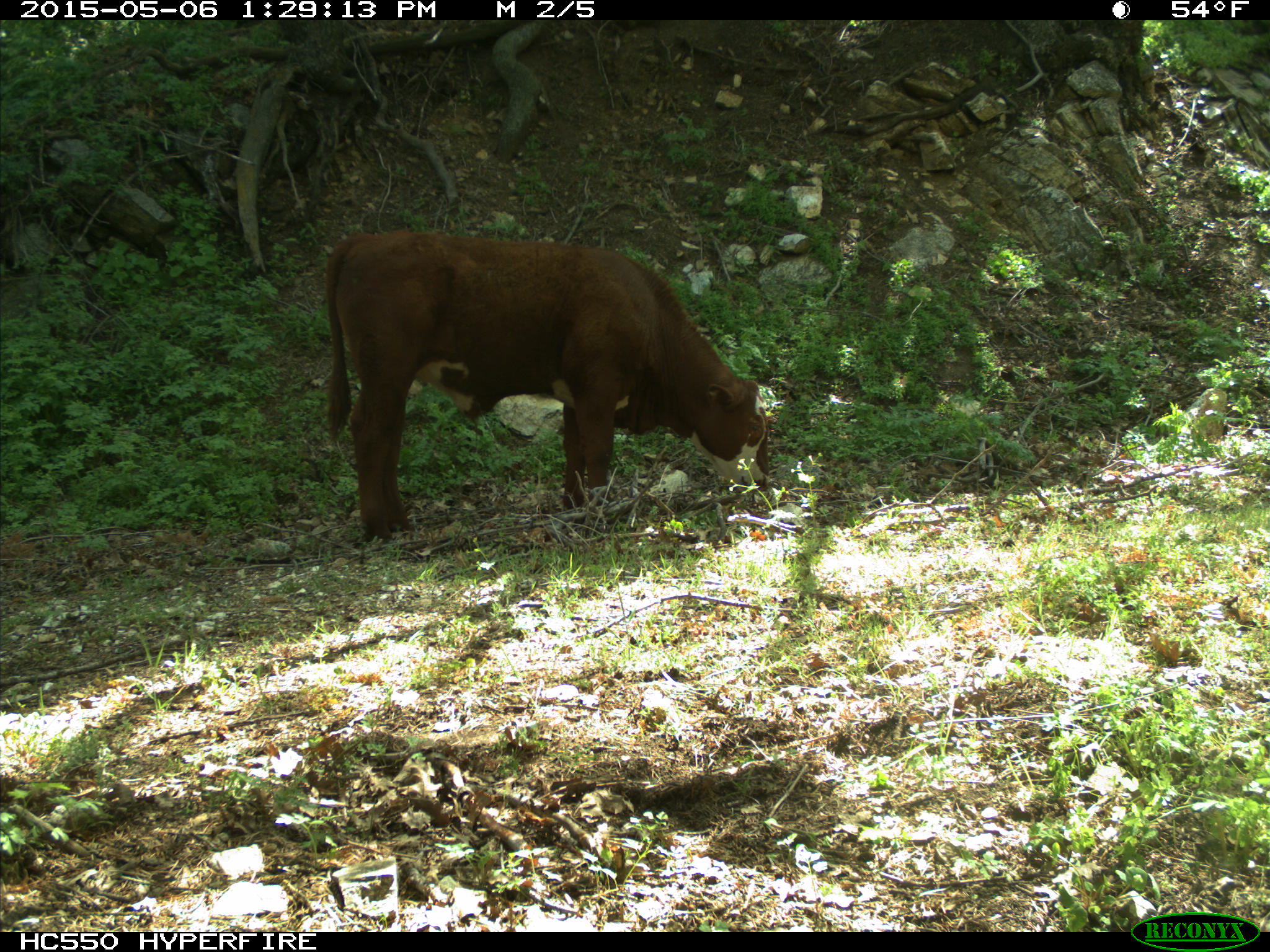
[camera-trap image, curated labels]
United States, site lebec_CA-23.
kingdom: Animalia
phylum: Chordata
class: Mammalia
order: Artiodactyla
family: Bovidae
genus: Bos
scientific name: Bos taurus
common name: domestic cow